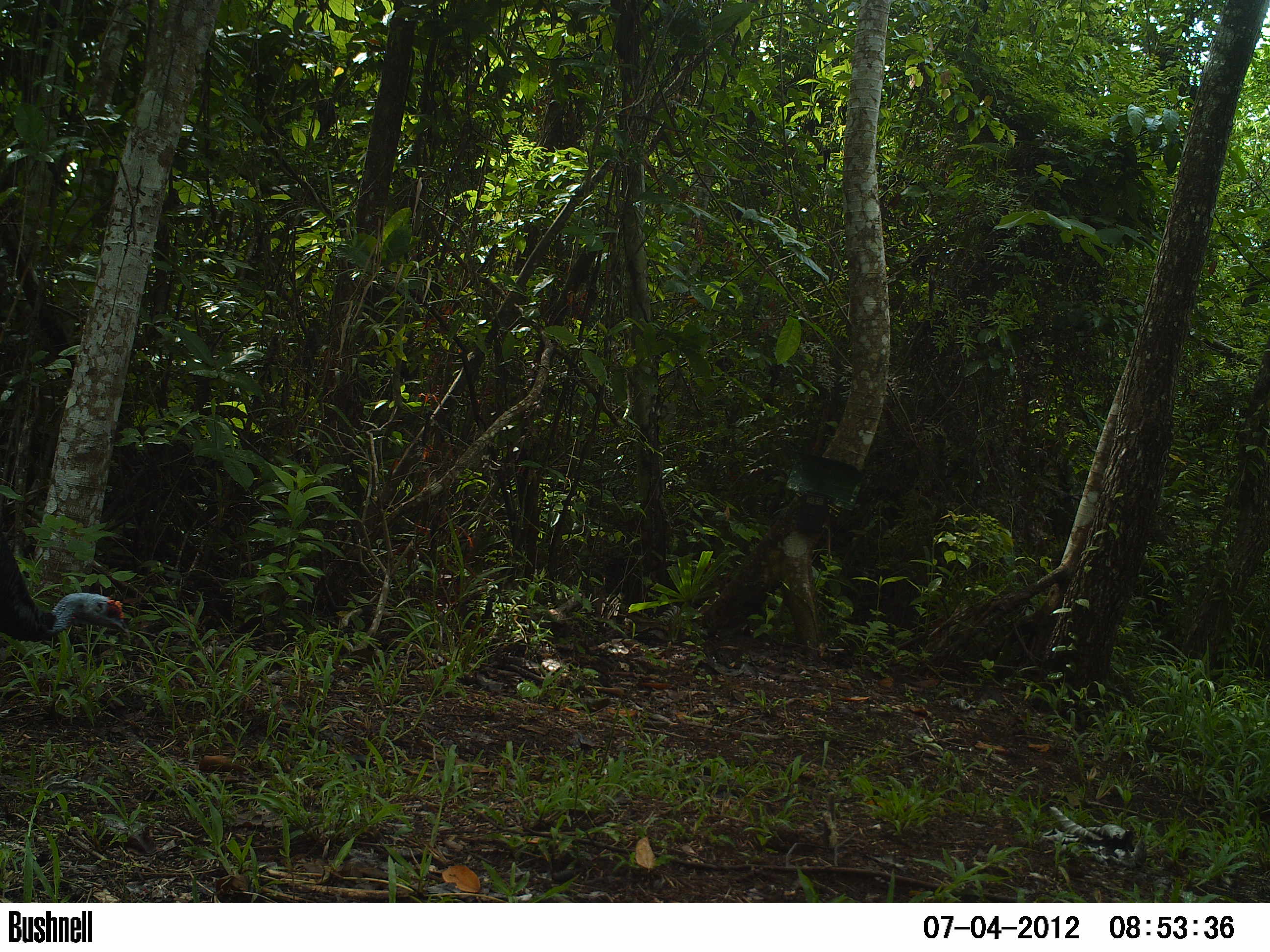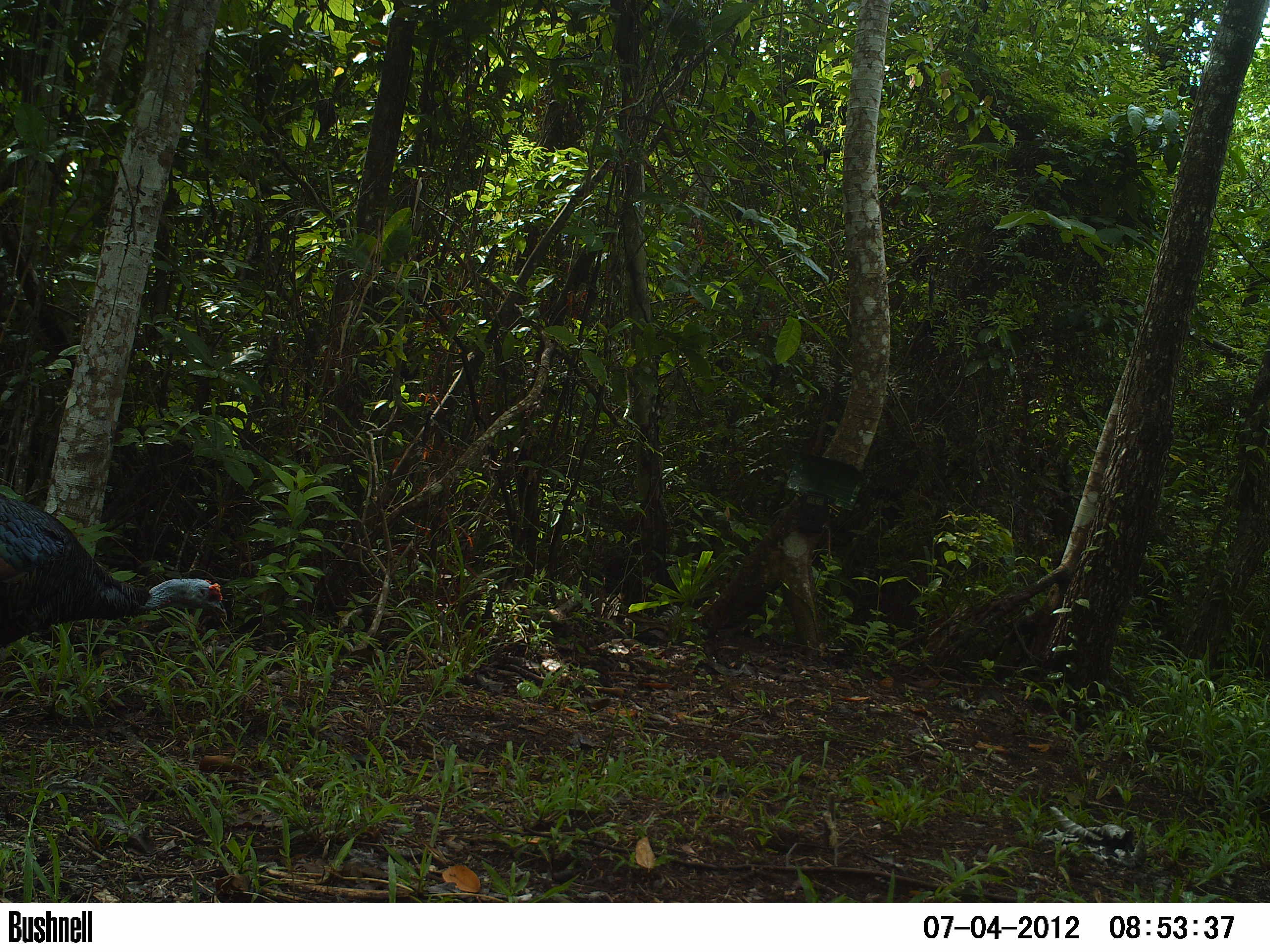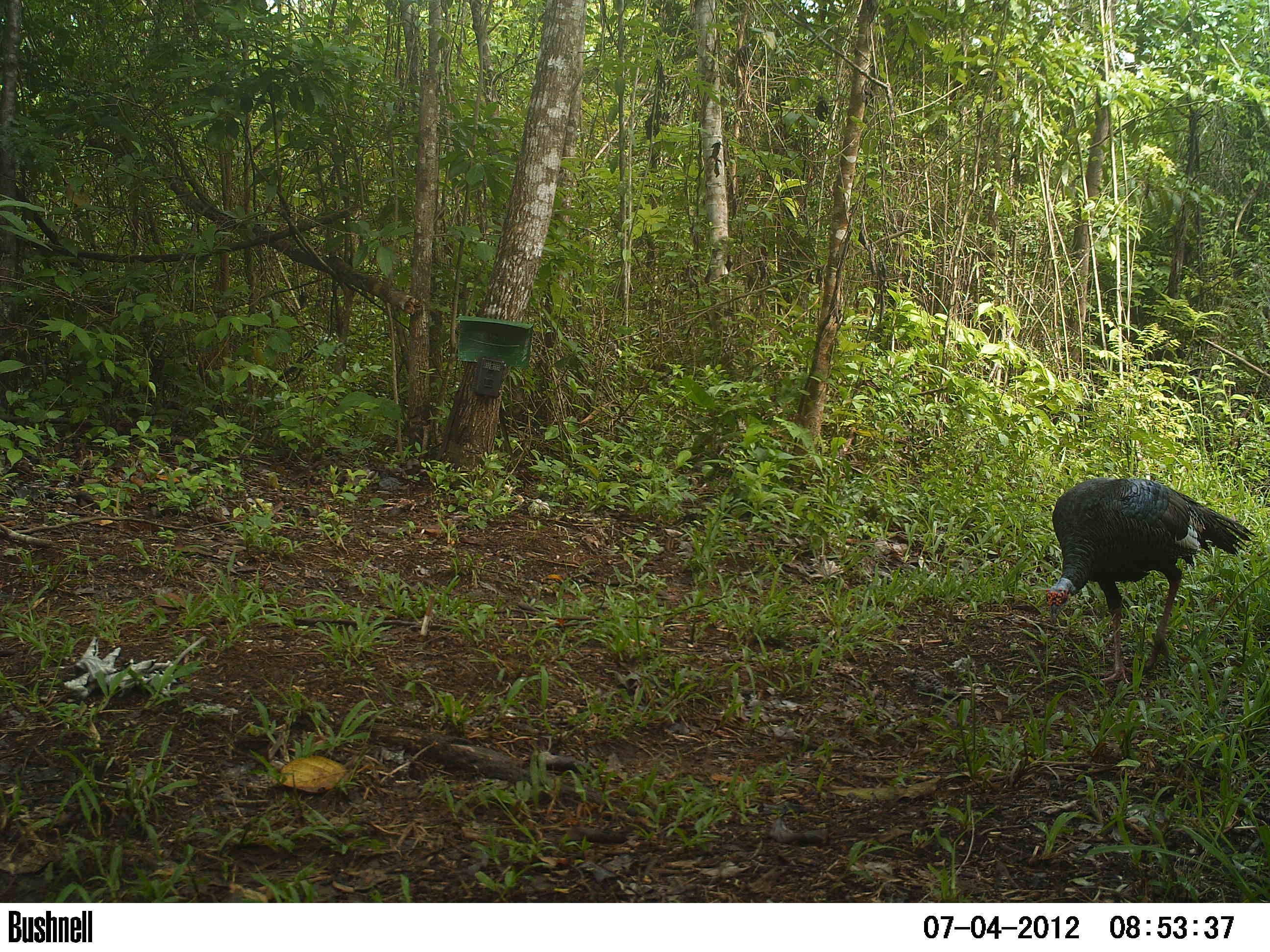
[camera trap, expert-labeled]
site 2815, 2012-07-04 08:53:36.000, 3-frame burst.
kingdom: Animalia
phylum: Chordata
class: Aves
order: Galliformes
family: Phasianidae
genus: Meleagris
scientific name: Meleagris ocellata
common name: ocellated turkey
Meleagris ocellata (ocellated turkey), count 1, age adult.